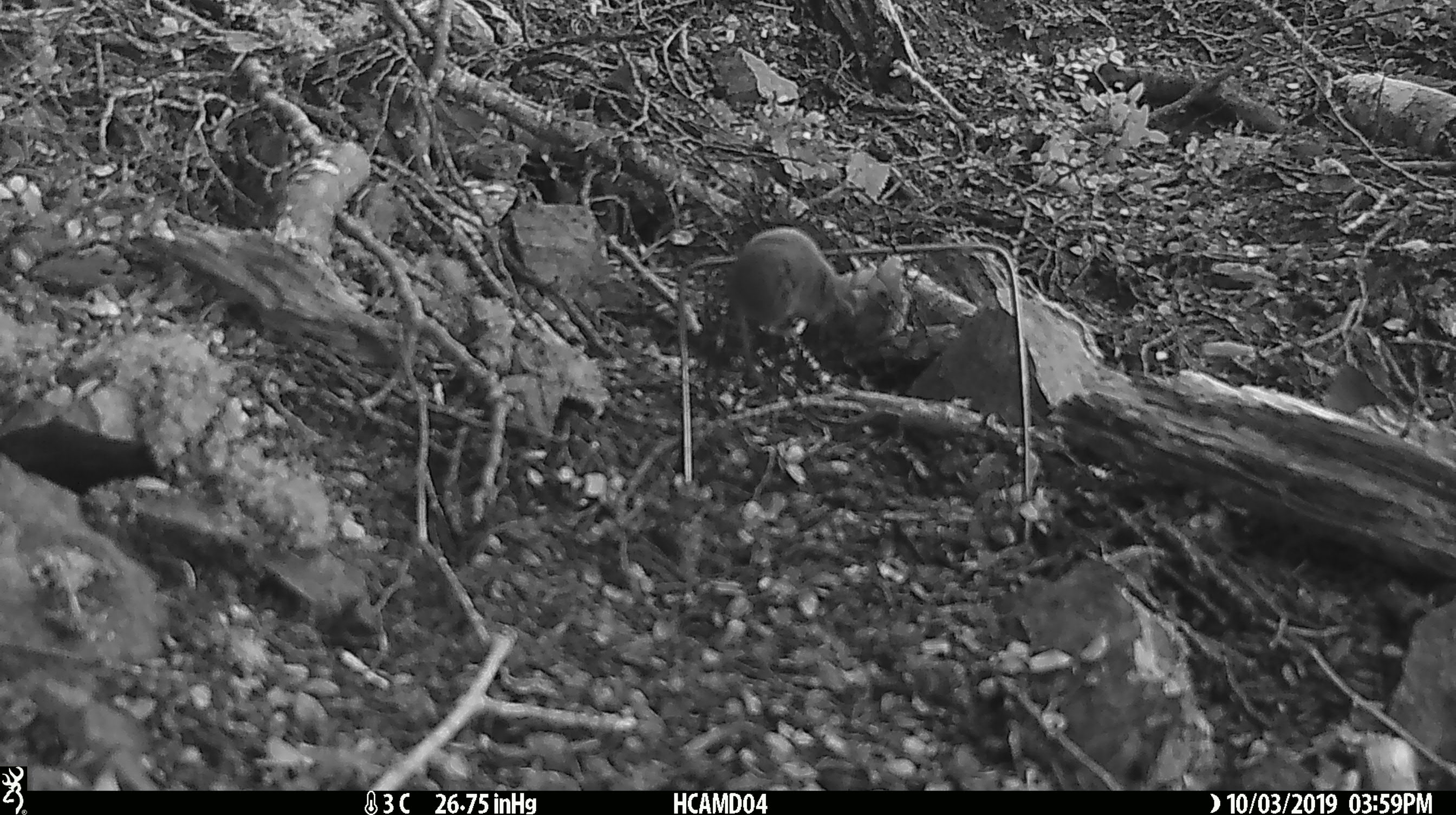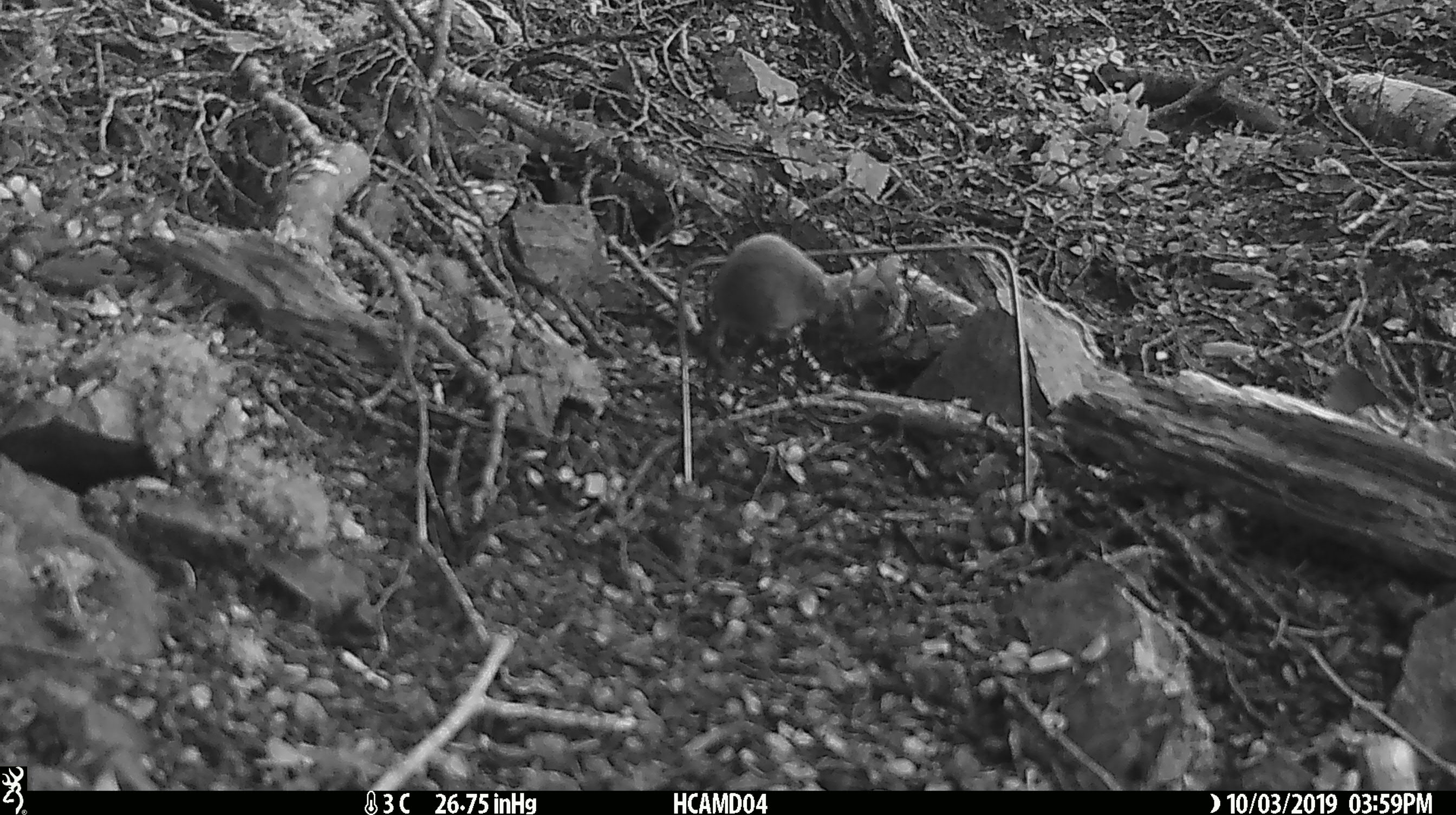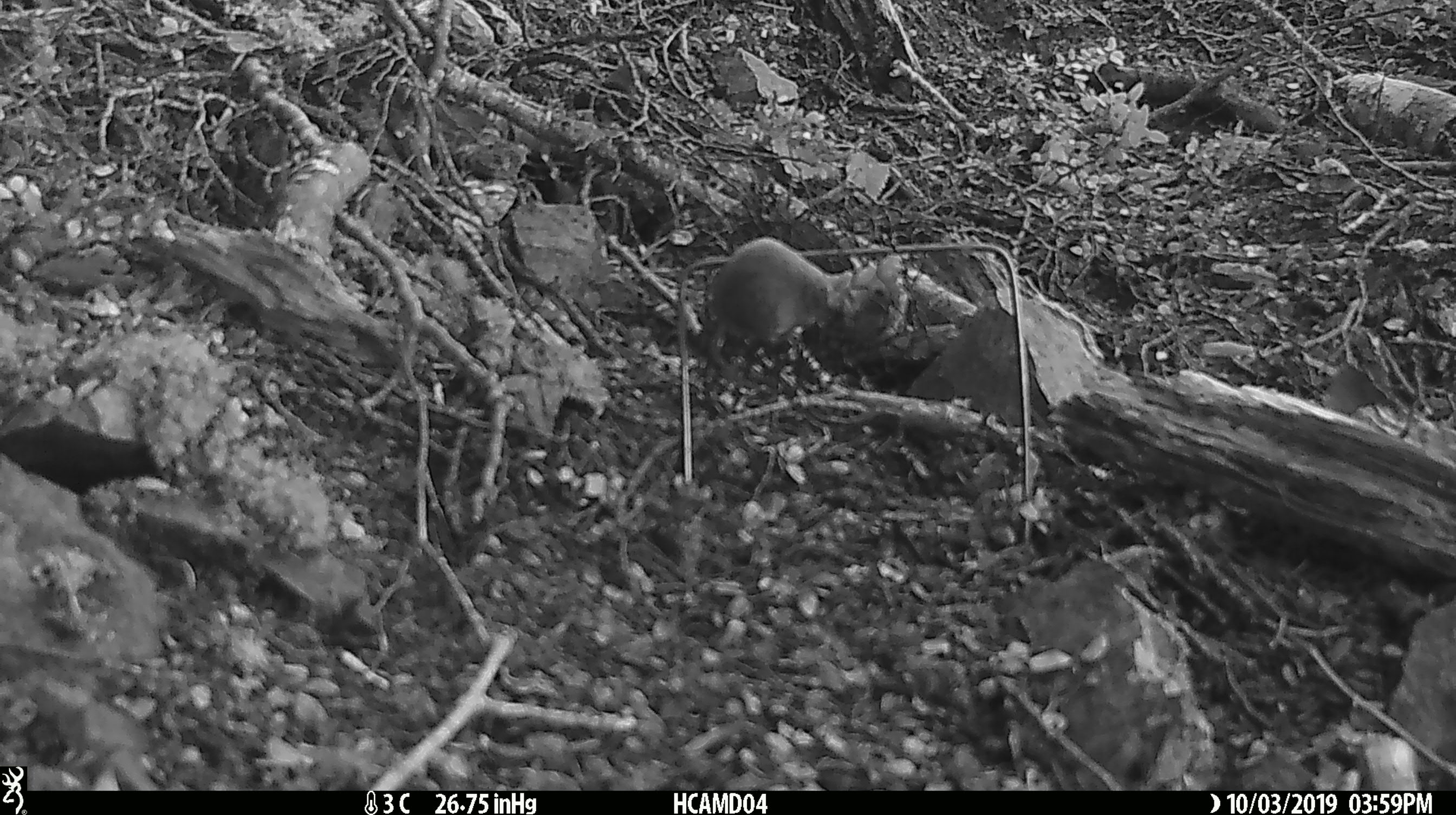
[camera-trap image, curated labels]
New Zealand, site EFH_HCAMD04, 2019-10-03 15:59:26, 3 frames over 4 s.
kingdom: Animalia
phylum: Chordata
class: Mammalia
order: Rodentia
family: Muridae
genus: Mus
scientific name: Mus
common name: mouse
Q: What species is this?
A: Mouse (Mus).